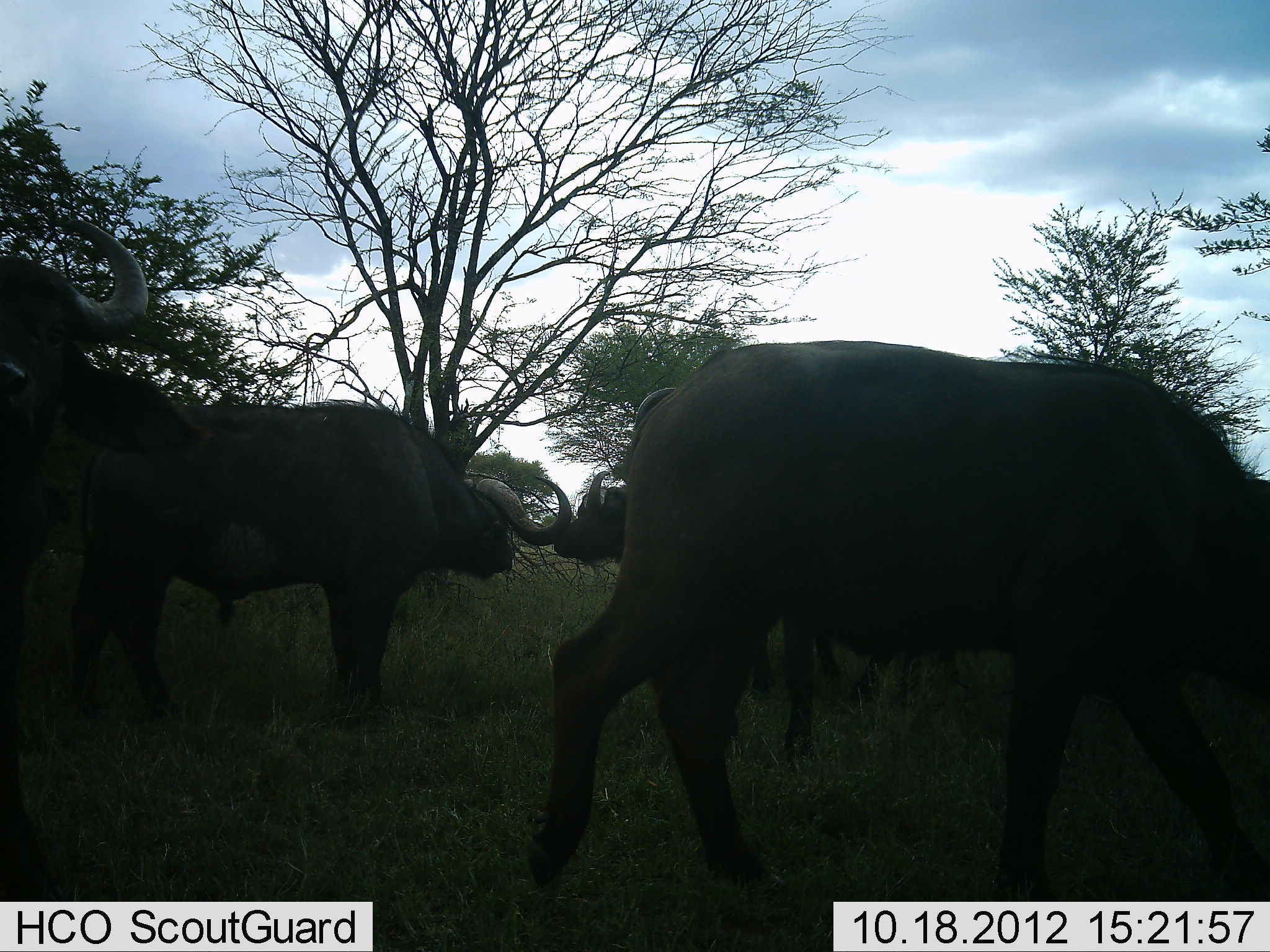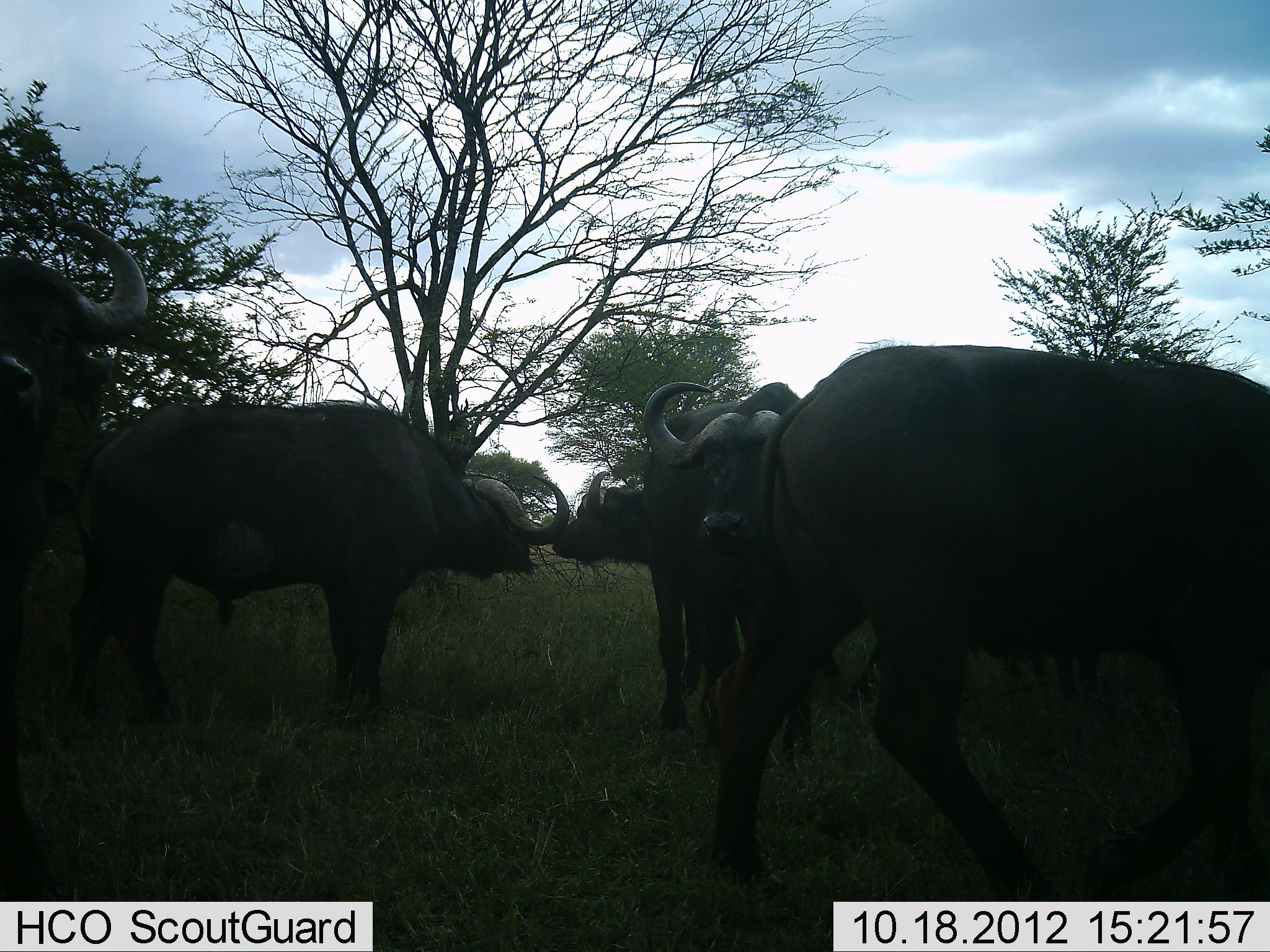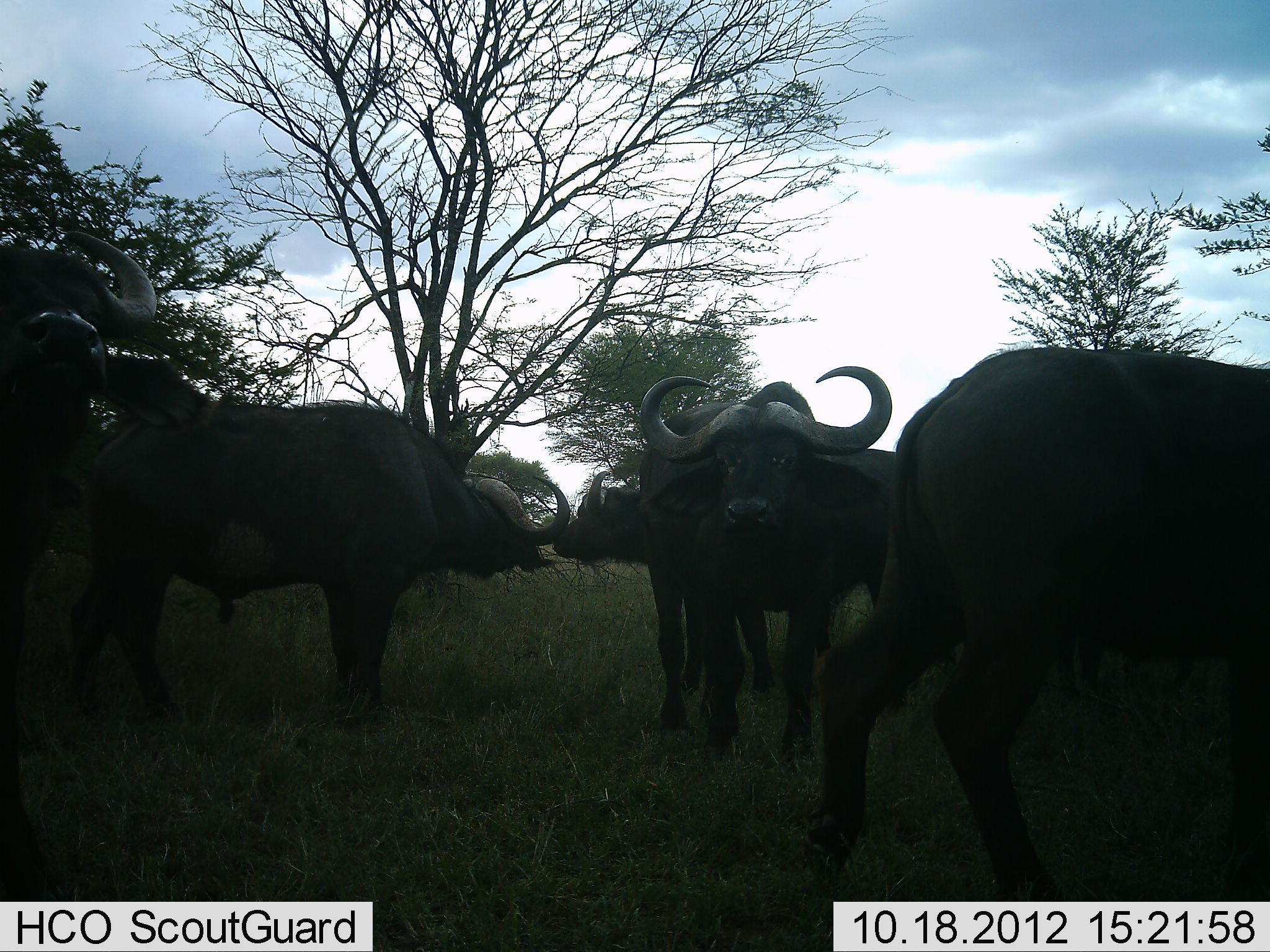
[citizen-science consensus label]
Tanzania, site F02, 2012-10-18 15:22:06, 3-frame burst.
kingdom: Animalia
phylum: Chordata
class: Mammalia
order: Artiodactyla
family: Bovidae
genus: Syncerus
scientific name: Syncerus caffer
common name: cape buffalo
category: buffalo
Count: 5.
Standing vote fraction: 100%.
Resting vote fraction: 0%.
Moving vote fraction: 70%.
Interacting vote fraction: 10%.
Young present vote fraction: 0%.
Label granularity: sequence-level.